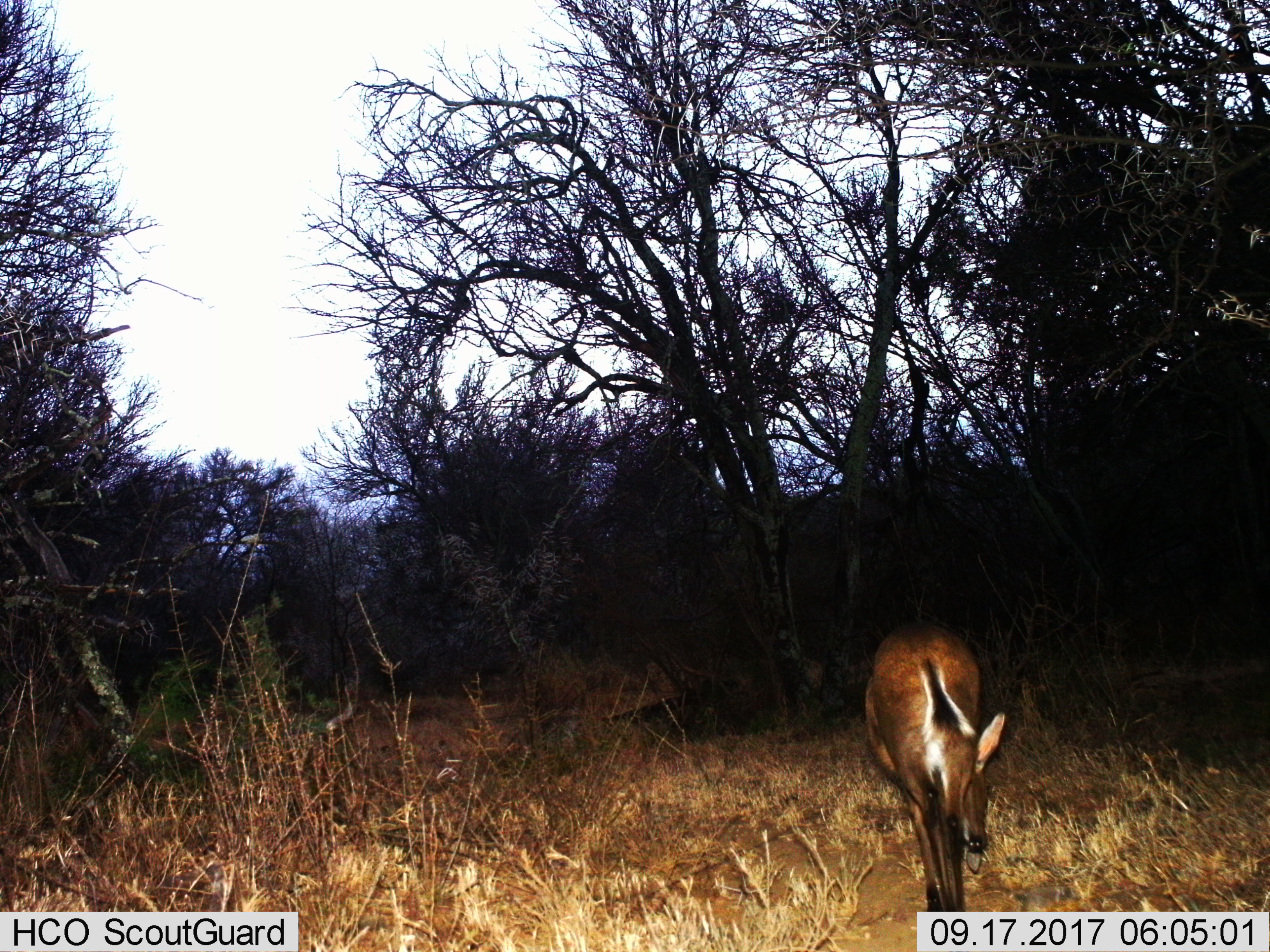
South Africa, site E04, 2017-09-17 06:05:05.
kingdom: Animalia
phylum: Chordata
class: Mammalia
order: Artiodactyla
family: Bovidae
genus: Raphicerus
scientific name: Raphicerus campestris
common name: steenbok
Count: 1.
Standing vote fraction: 0%.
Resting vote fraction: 0%.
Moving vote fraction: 50%.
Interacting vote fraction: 0%.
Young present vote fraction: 0%.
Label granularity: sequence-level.